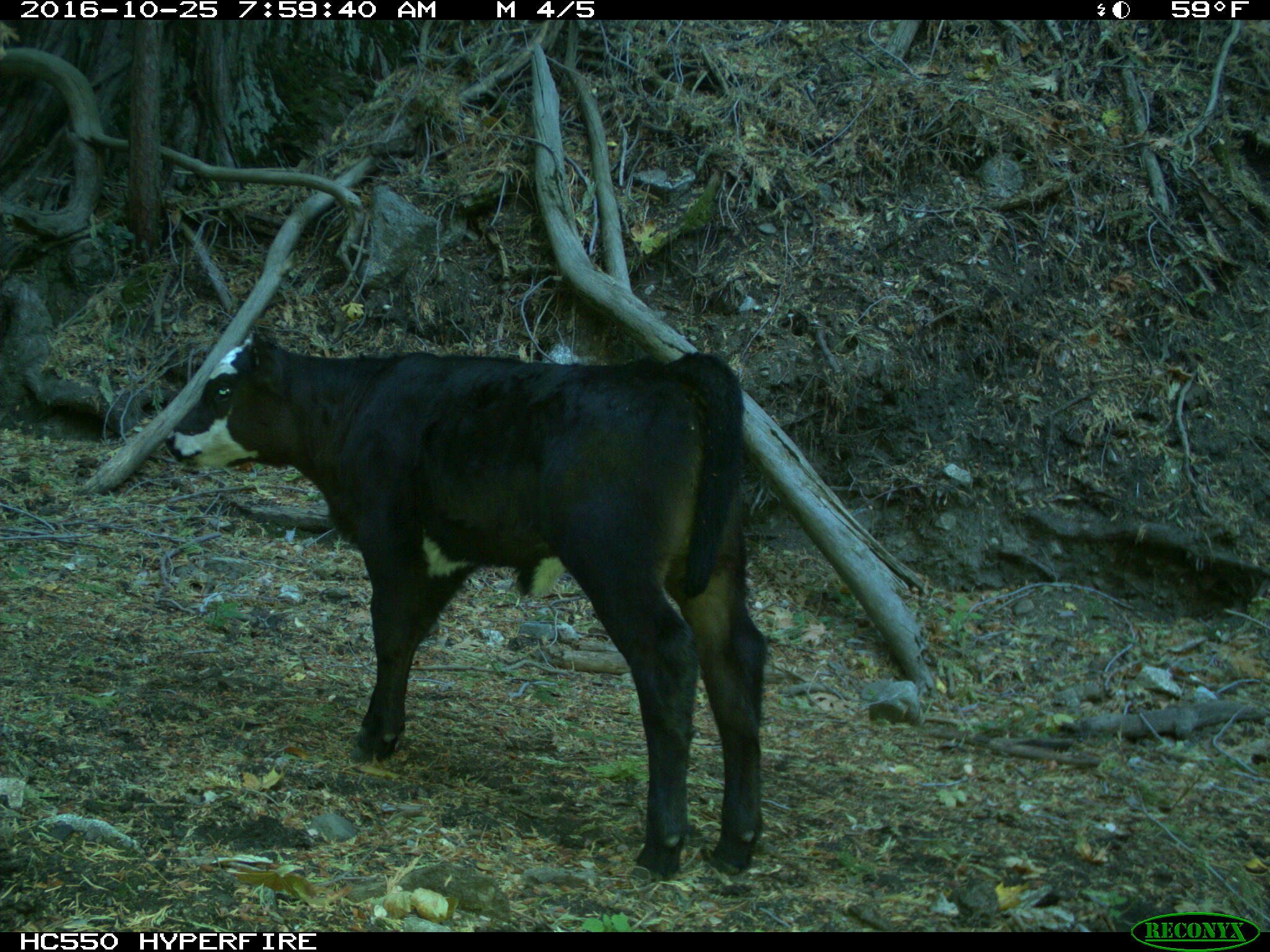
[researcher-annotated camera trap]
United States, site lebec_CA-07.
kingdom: Animalia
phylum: Chordata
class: Mammalia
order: Artiodactyla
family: Bovidae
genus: Bos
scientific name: Bos taurus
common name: domestic cow